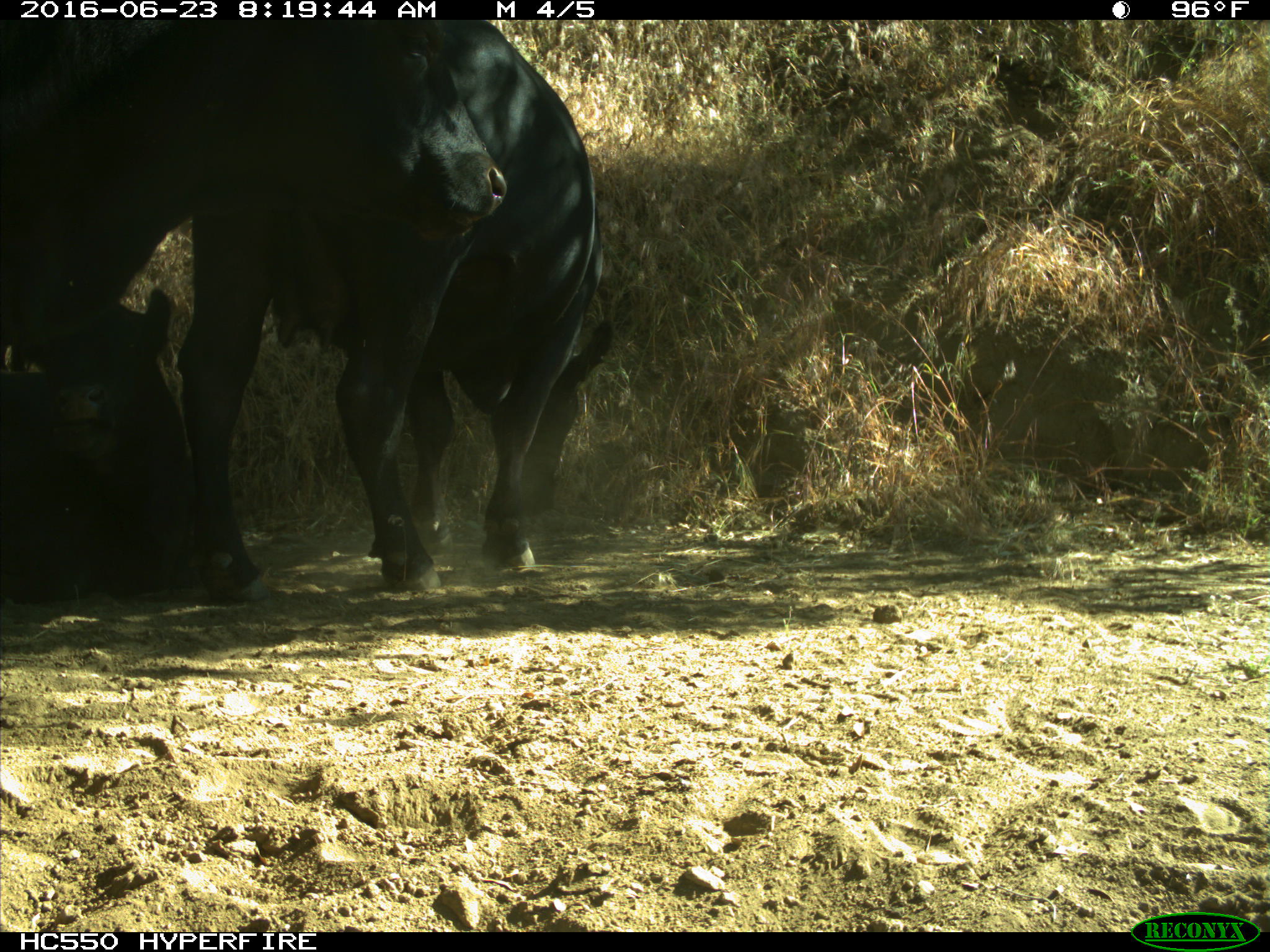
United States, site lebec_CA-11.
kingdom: Animalia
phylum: Chordata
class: Mammalia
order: Artiodactyla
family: Bovidae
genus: Bos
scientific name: Bos taurus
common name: domestic cow